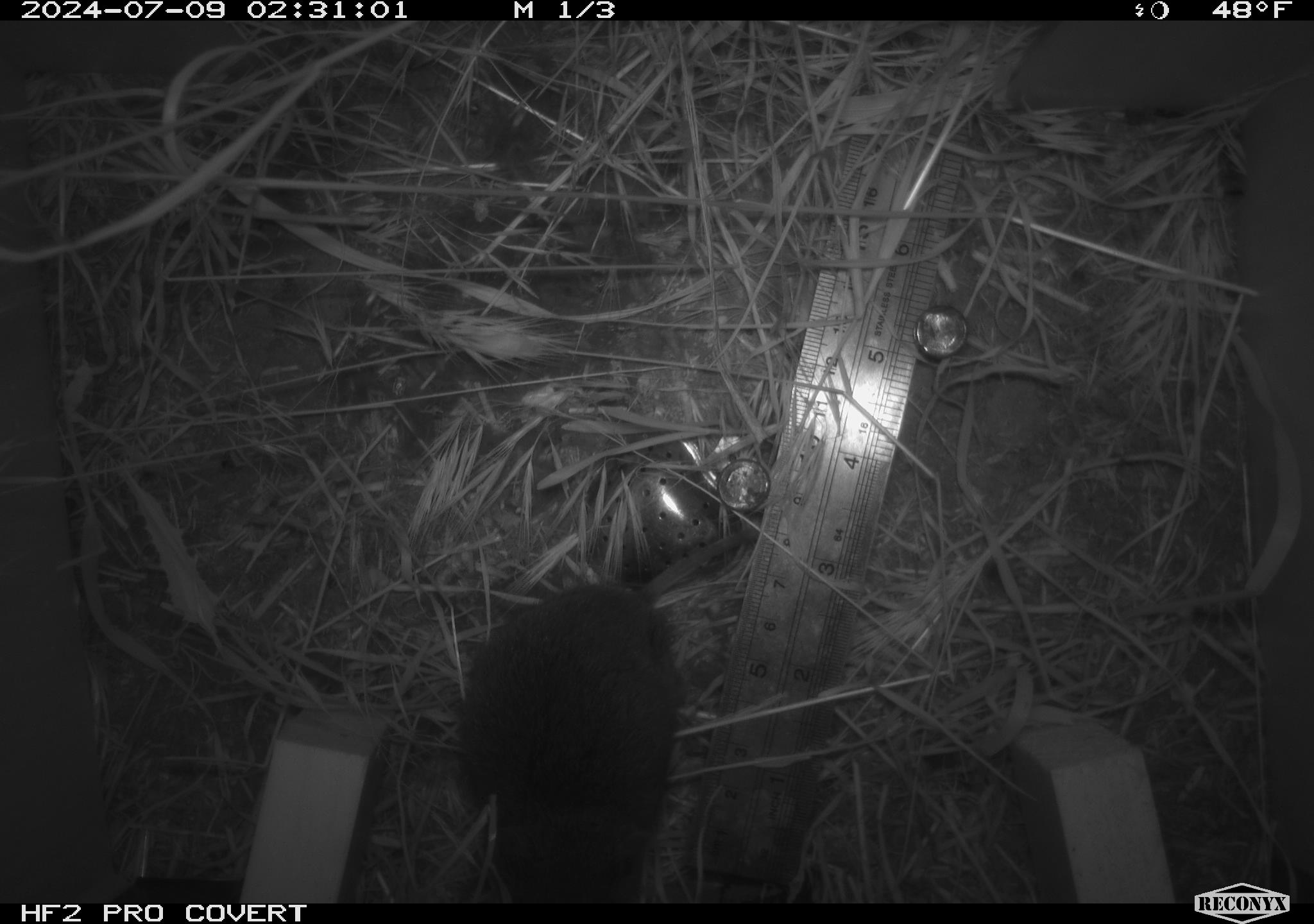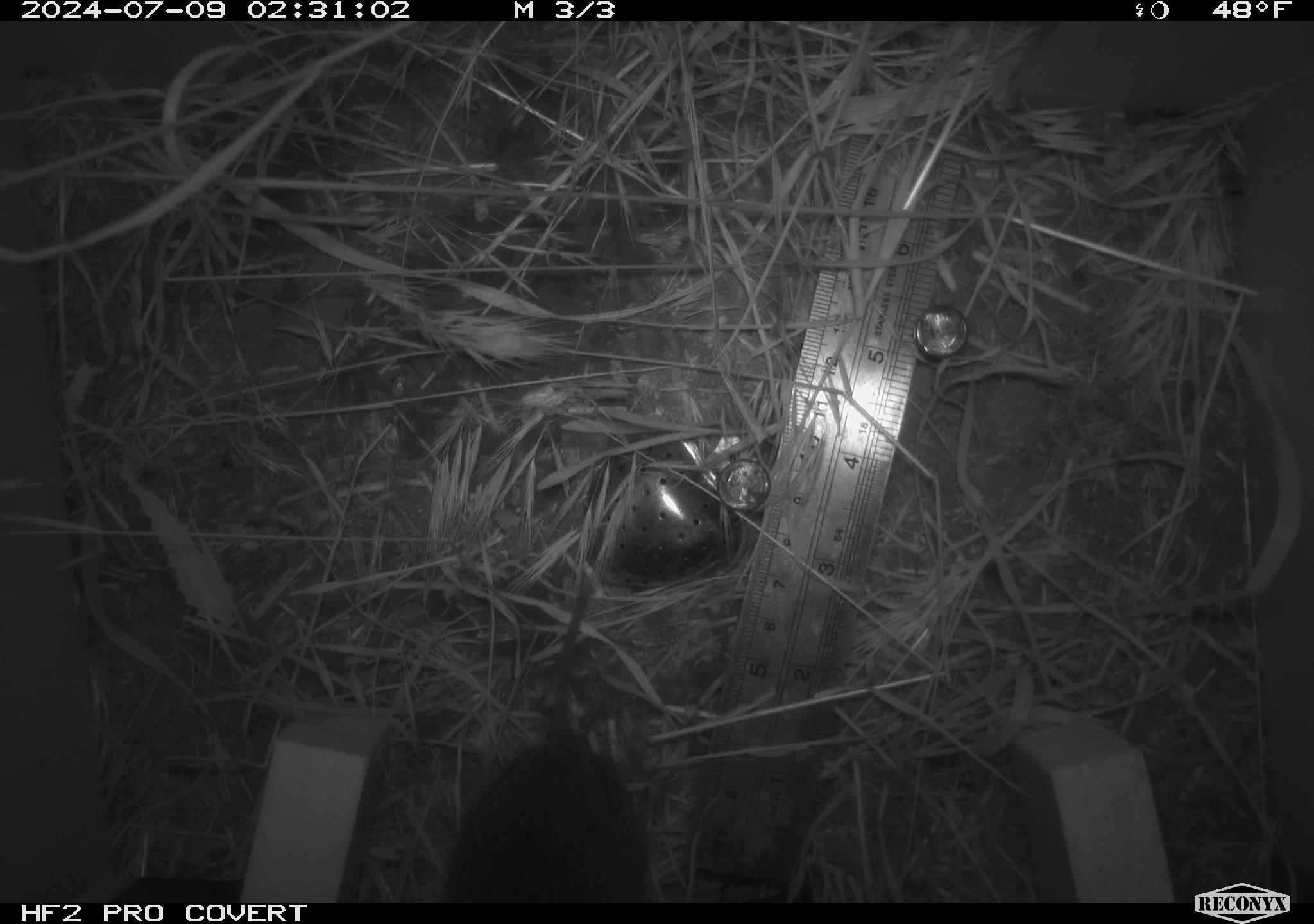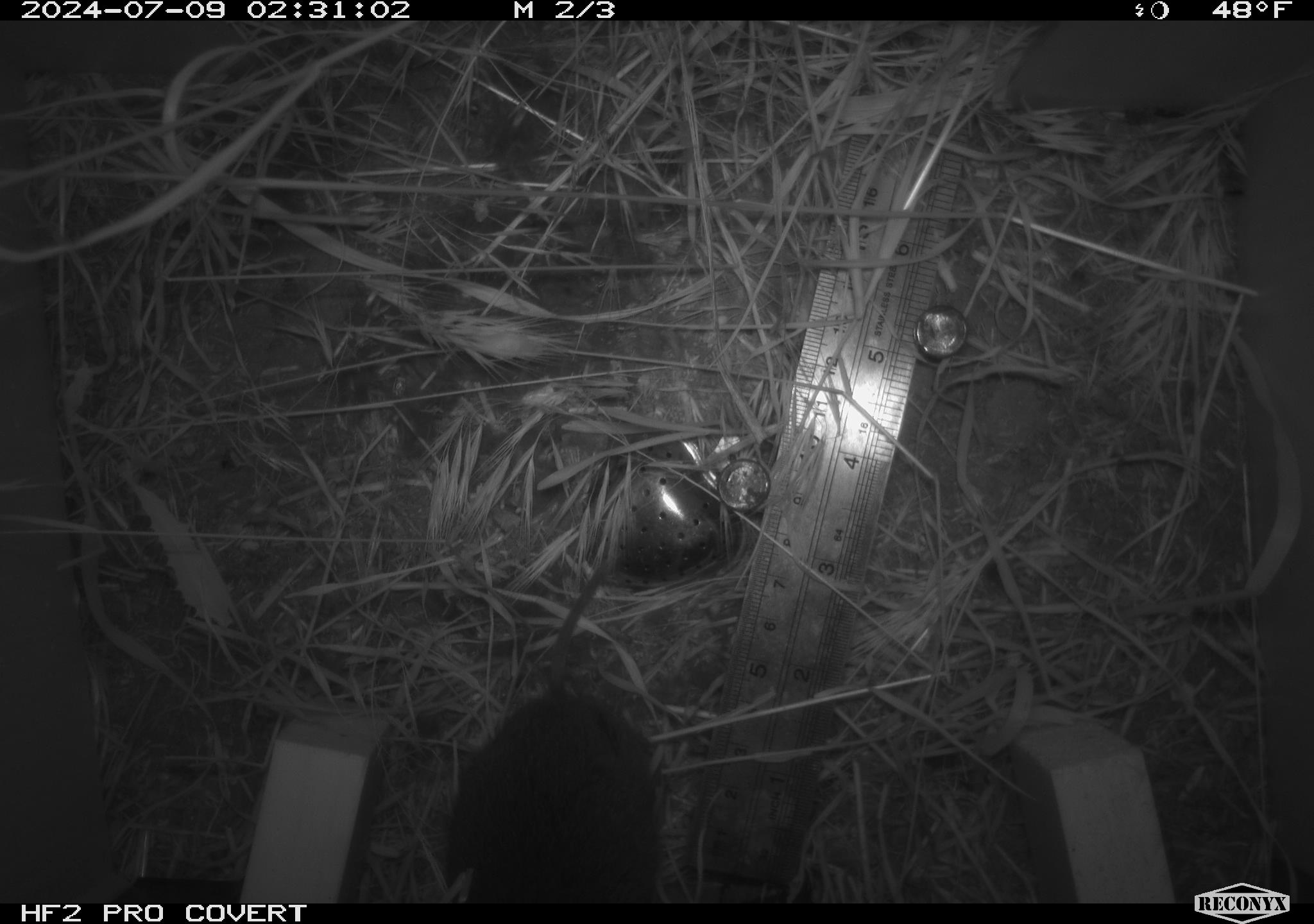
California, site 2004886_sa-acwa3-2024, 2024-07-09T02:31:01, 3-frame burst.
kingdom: Animalia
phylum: Chordata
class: Mammalia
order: Rodentia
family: Cricetidae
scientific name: Arvicolinae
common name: voles, lemmings, and muskrats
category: arvicolinae subfamily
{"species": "arvicolinae subfamily (voles, lemmings, and muskrats) (Arvicolinae)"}